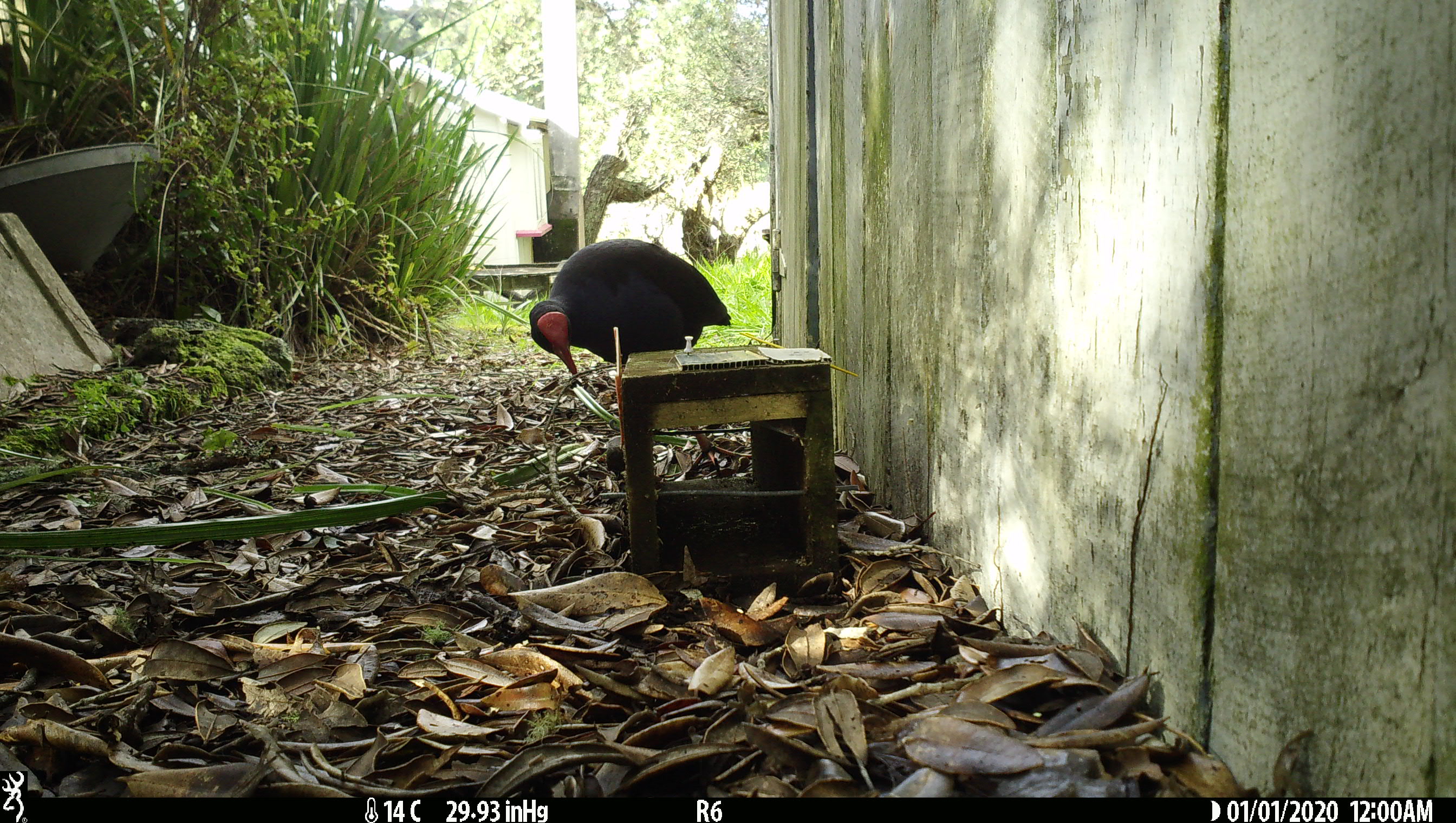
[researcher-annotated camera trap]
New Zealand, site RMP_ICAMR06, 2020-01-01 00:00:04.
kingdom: Animalia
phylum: Chordata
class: Aves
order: Gruiformes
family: Rallidae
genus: Porphyrio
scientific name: Porphyrio melanotus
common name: australasian swamphen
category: pukeko